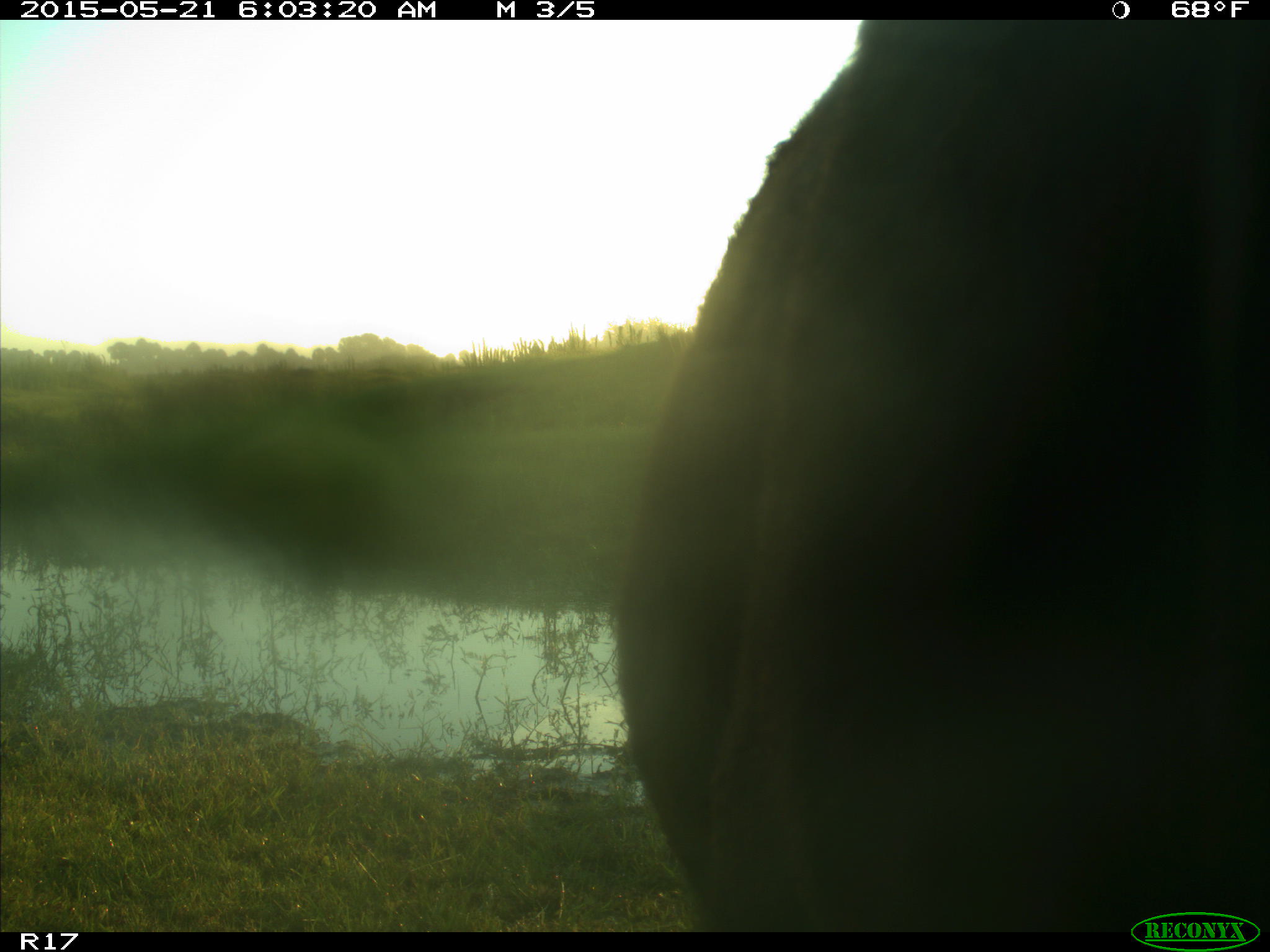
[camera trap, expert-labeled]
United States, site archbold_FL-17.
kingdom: Animalia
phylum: Chordata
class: Mammalia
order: Artiodactyla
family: Bovidae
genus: Bos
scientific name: Bos taurus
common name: domestic cow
Bos taurus (domestic cow).